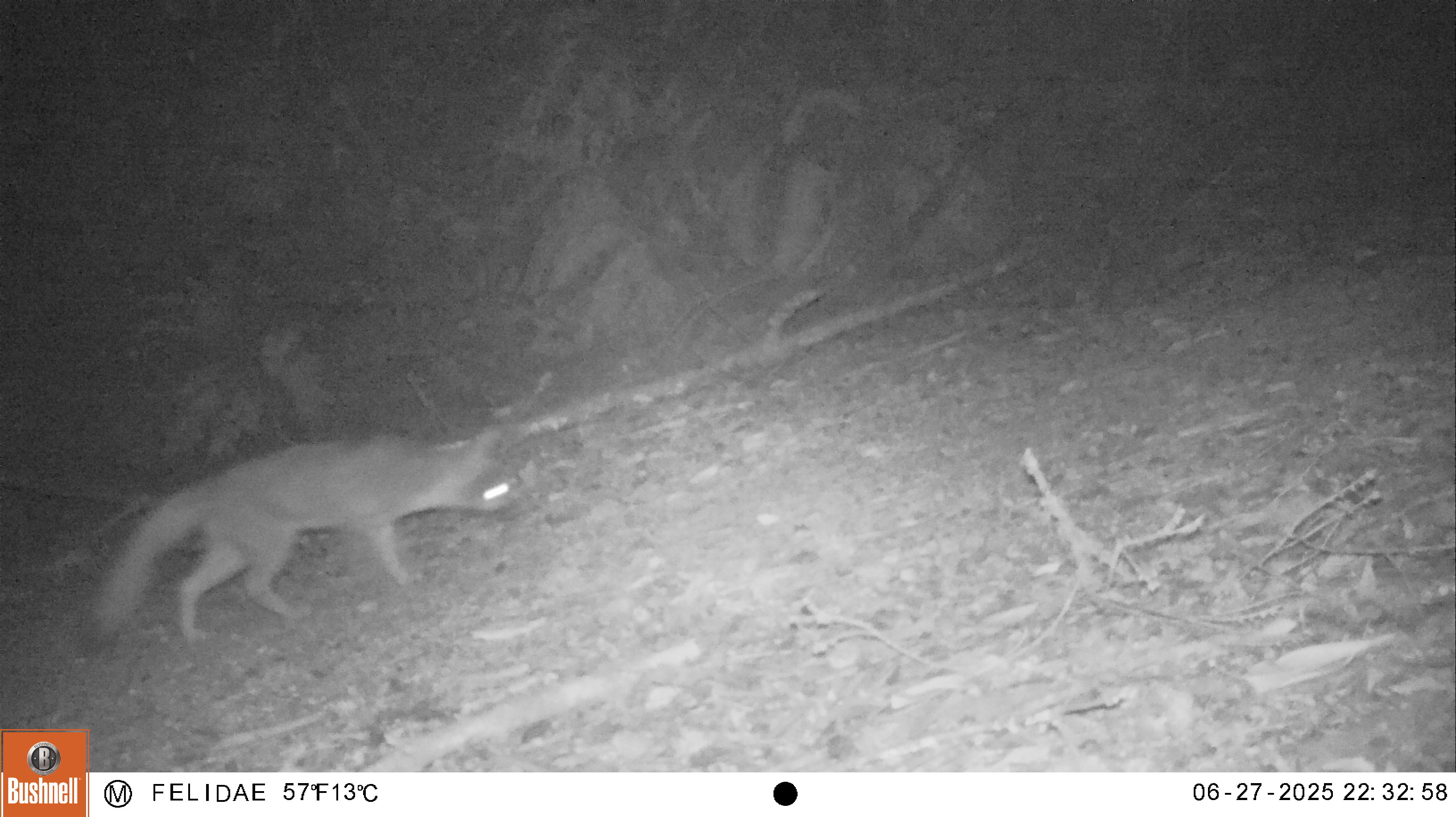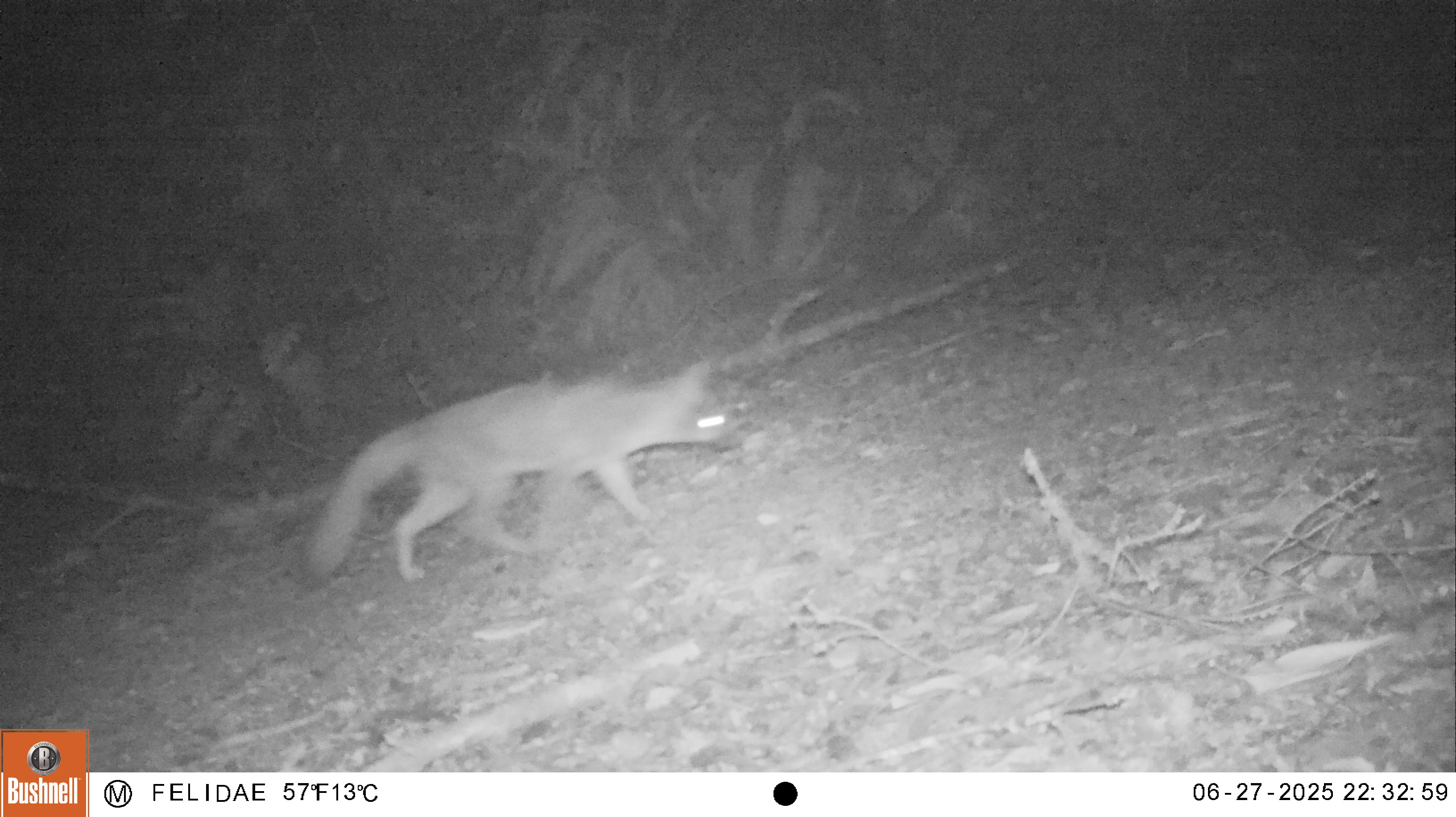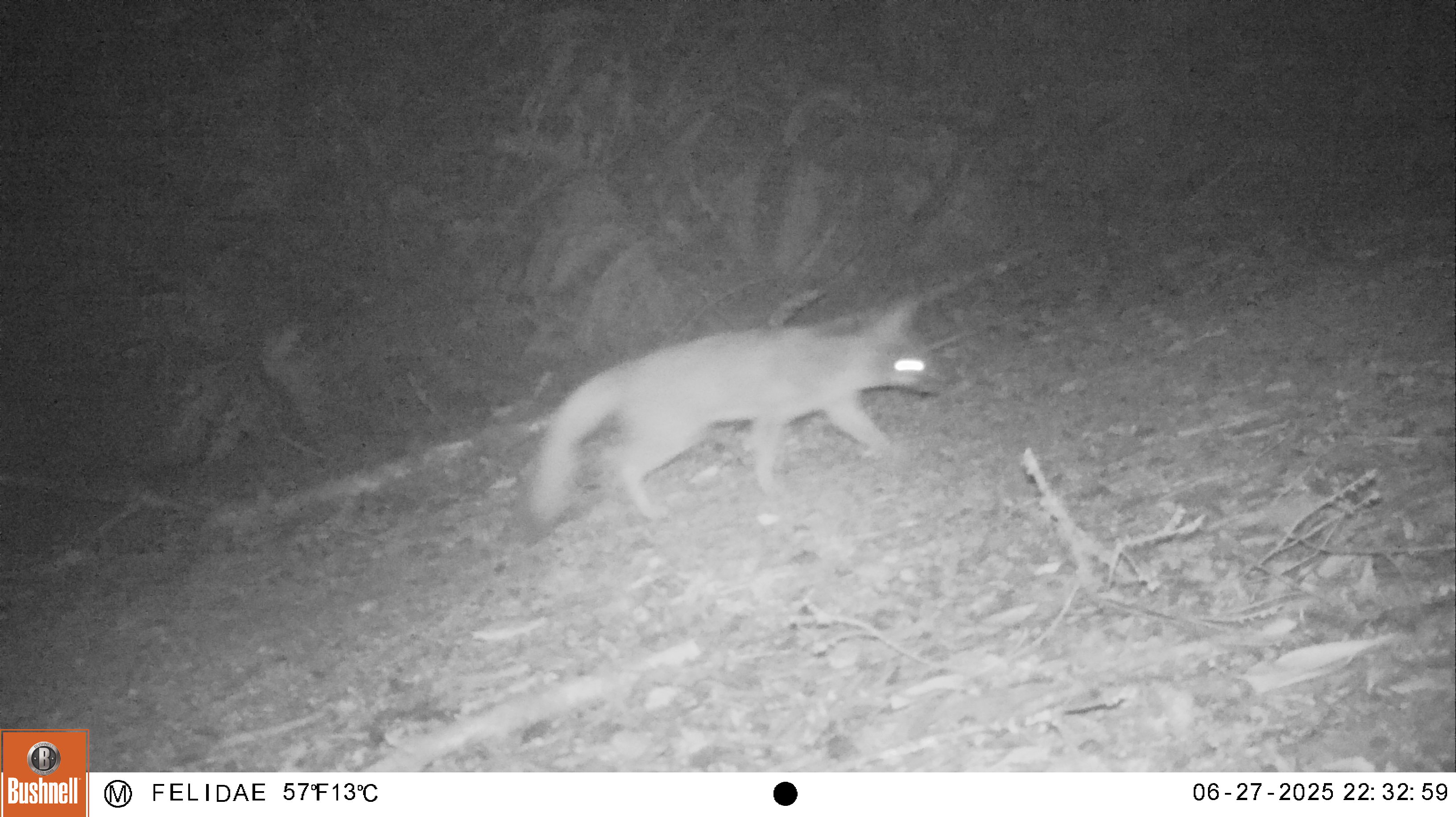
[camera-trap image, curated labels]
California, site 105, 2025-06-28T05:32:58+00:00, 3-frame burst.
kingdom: Animalia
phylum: Chordata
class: Mammalia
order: Carnivora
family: Canidae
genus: Urocyon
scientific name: Urocyon cinereoargenteus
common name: gray fox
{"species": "gray fox (Urocyon cinereoargenteus)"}